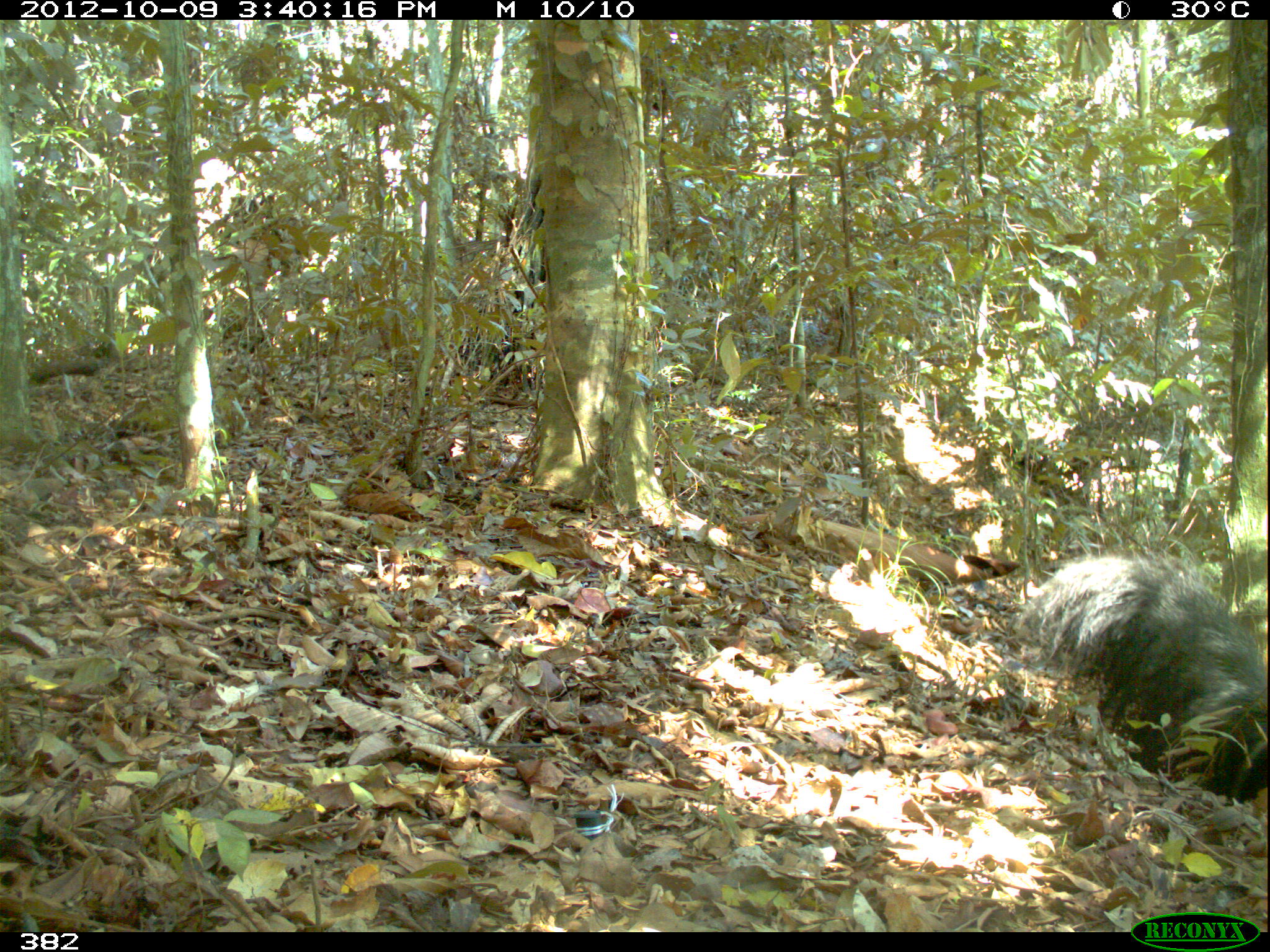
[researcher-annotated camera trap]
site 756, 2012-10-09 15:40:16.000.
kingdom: Animalia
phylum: Chordata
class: Mammalia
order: Pilosa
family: Myrmecophagidae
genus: Myrmecophaga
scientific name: Myrmecophaga tridactyla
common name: giant anteater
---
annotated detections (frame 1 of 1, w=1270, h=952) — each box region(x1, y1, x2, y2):
myrmecophaga tridactyla: region(1004, 545, 1270, 806)